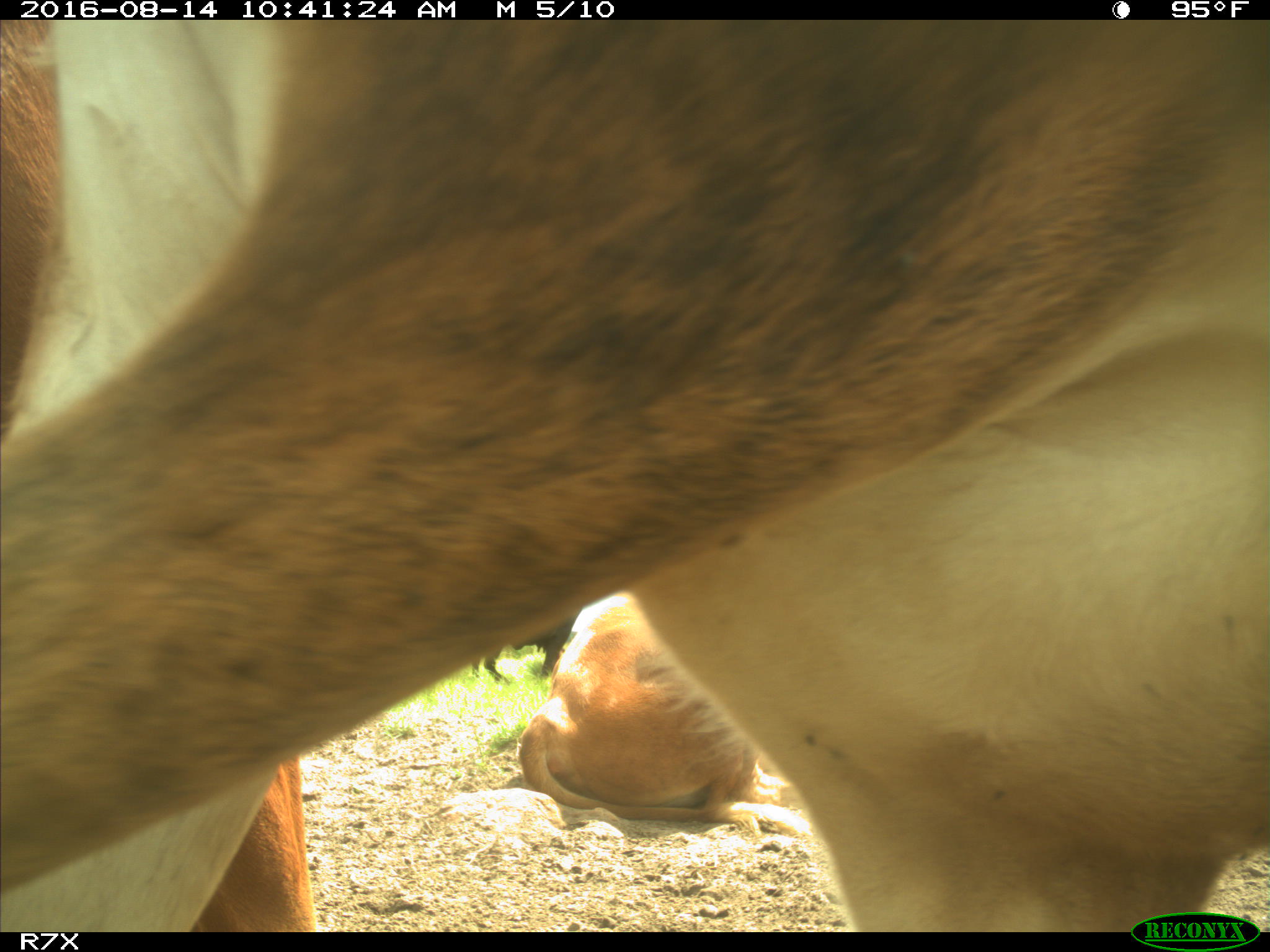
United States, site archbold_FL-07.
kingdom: Animalia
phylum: Chordata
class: Mammalia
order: Artiodactyla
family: Bovidae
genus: Bos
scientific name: Bos taurus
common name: domestic cow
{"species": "Bos taurus (domestic cow)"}